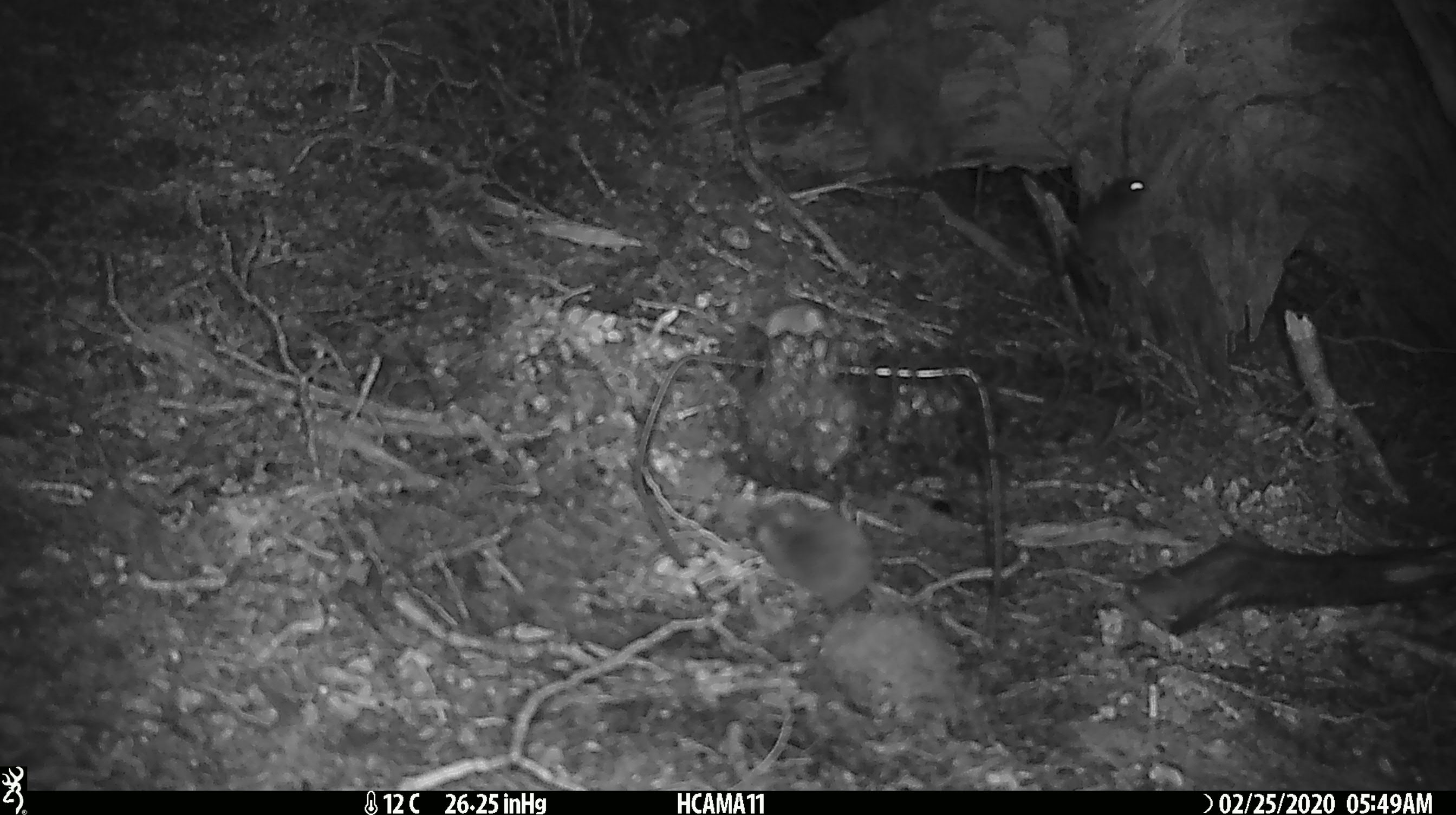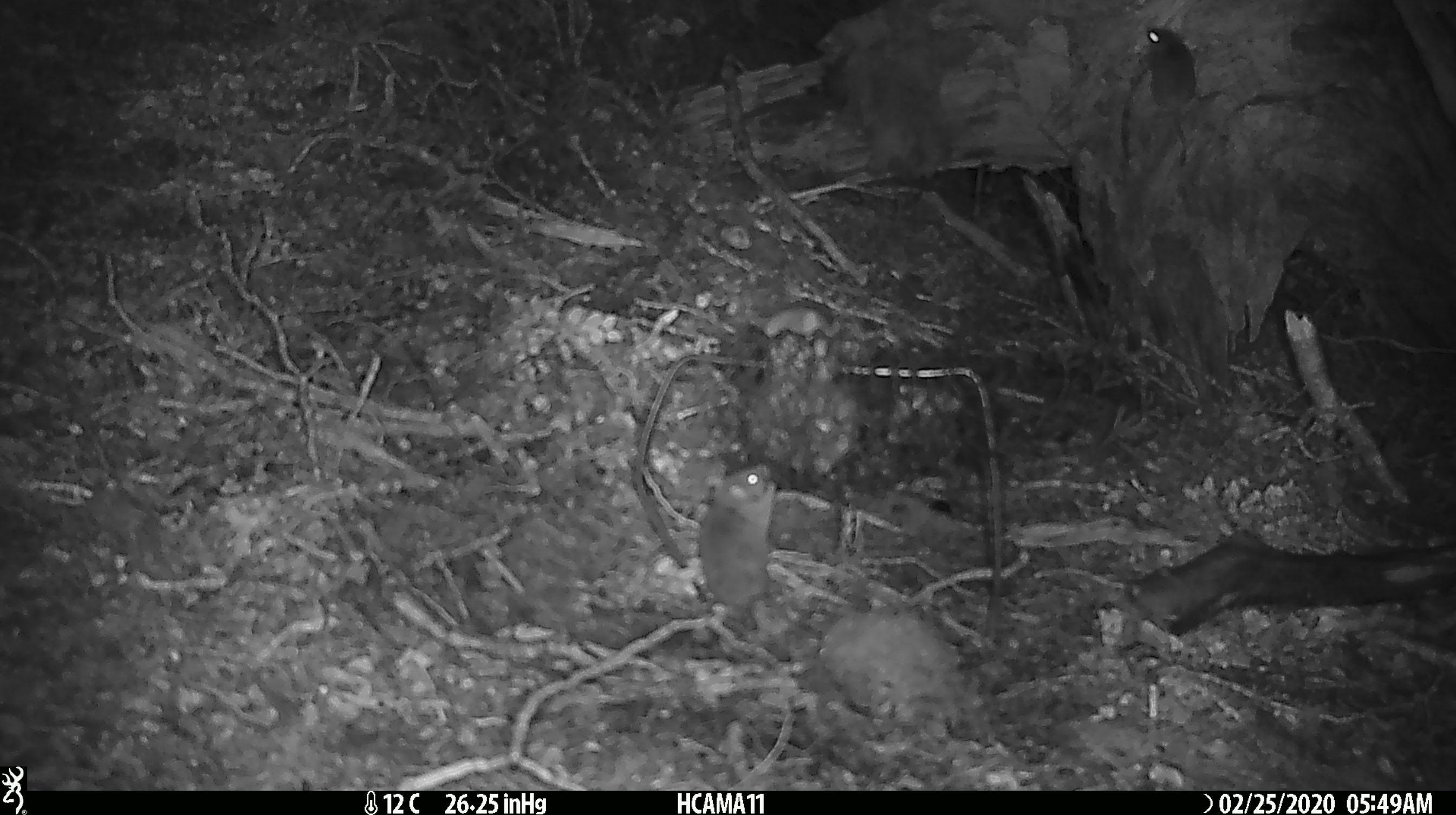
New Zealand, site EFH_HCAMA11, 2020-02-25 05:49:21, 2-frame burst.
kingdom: Animalia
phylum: Chordata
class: Mammalia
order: Rodentia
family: Muridae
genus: Mus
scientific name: Mus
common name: mouse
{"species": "mouse (Mus)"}